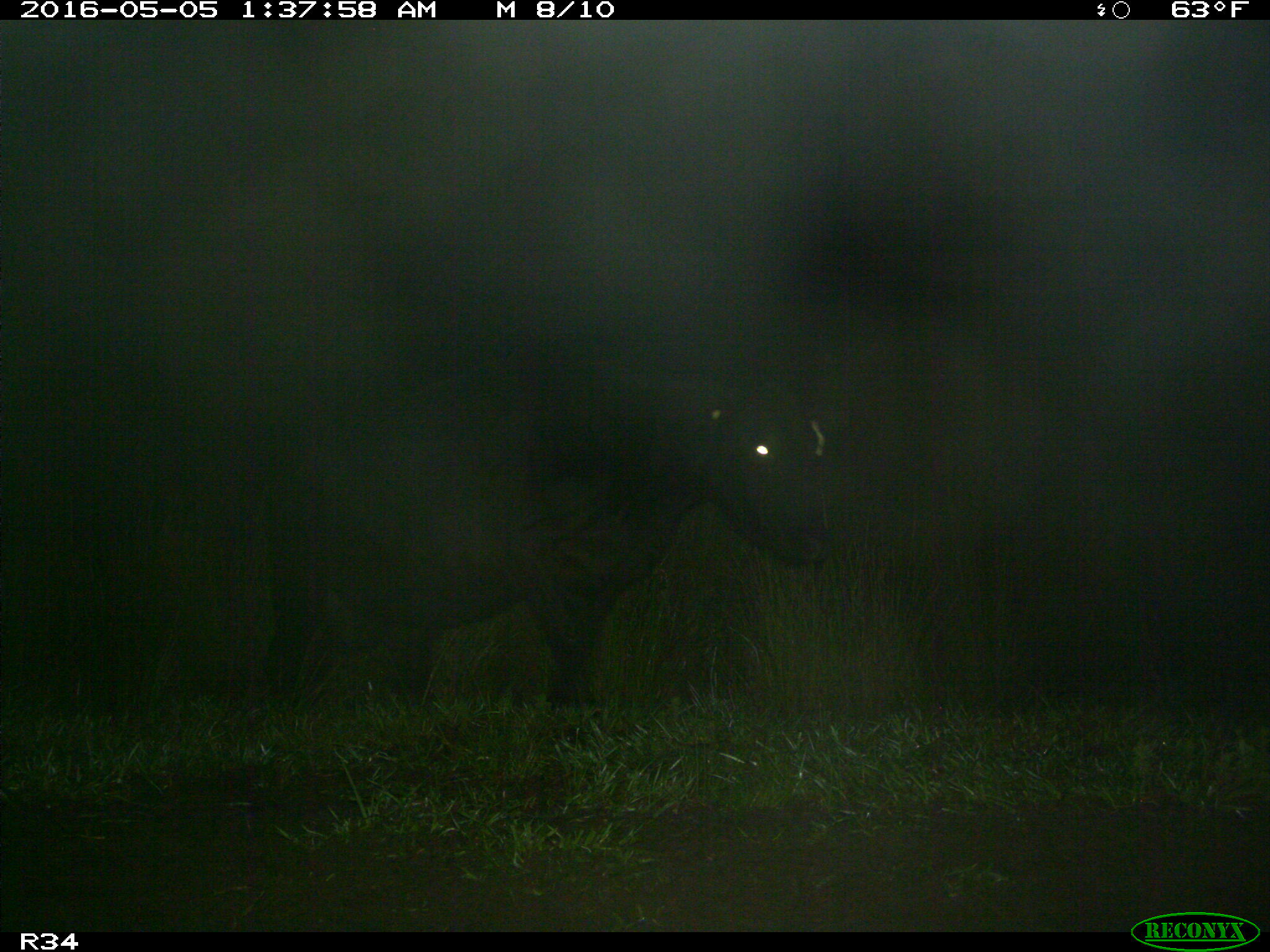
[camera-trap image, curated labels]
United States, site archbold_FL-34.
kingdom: Animalia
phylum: Chordata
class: Mammalia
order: Artiodactyla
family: Bovidae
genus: Bos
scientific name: Bos taurus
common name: domestic cow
Bos taurus (domestic cow).